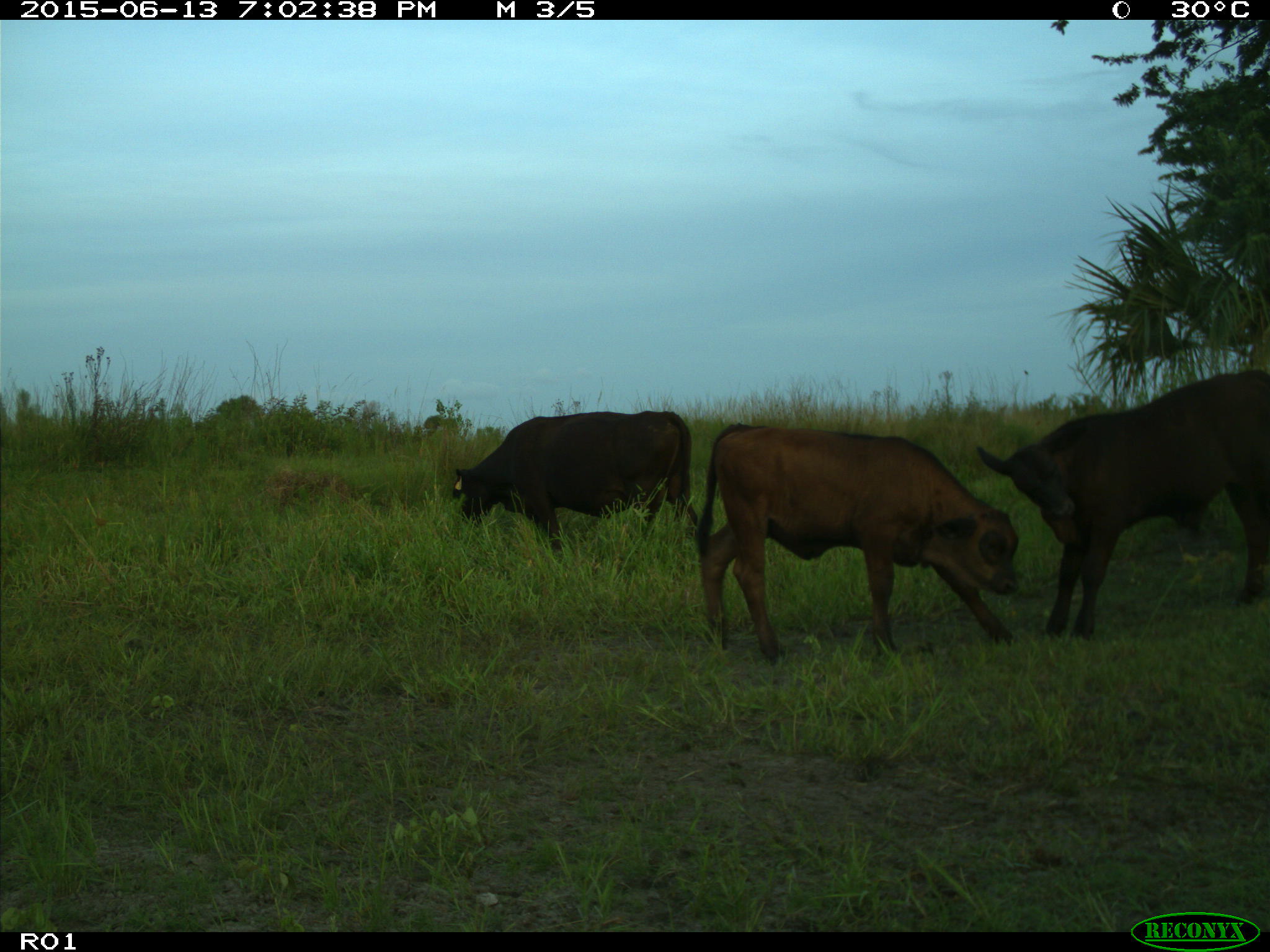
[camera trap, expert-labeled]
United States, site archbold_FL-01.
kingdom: Animalia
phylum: Chordata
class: Mammalia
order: Artiodactyla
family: Bovidae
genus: Bos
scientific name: Bos taurus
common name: domestic cow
Bos taurus (domestic cow).